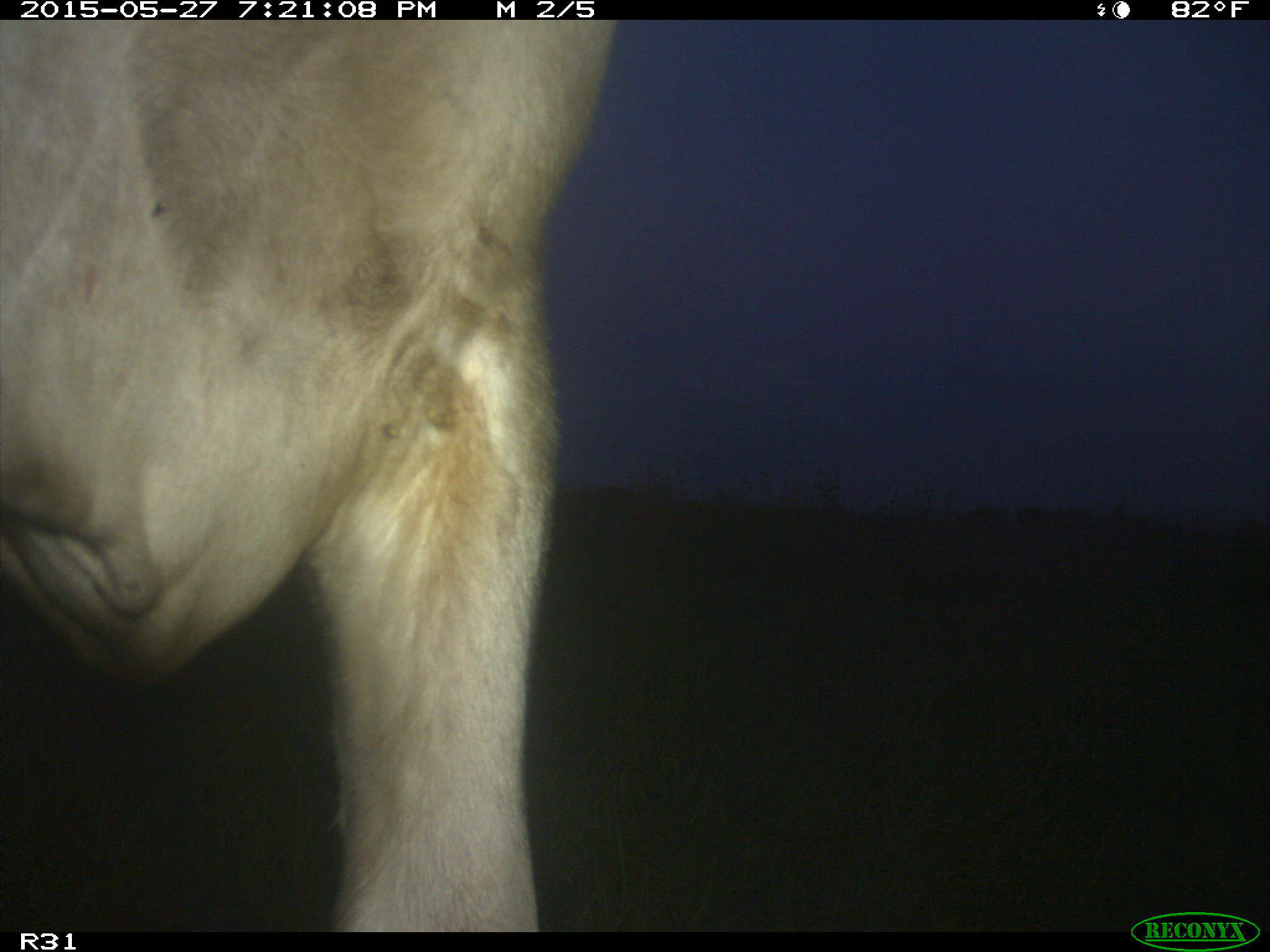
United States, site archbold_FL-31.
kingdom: Animalia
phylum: Chordata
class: Mammalia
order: Artiodactyla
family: Bovidae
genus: Bos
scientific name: Bos taurus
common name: domestic cow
Bos taurus (domestic cow).